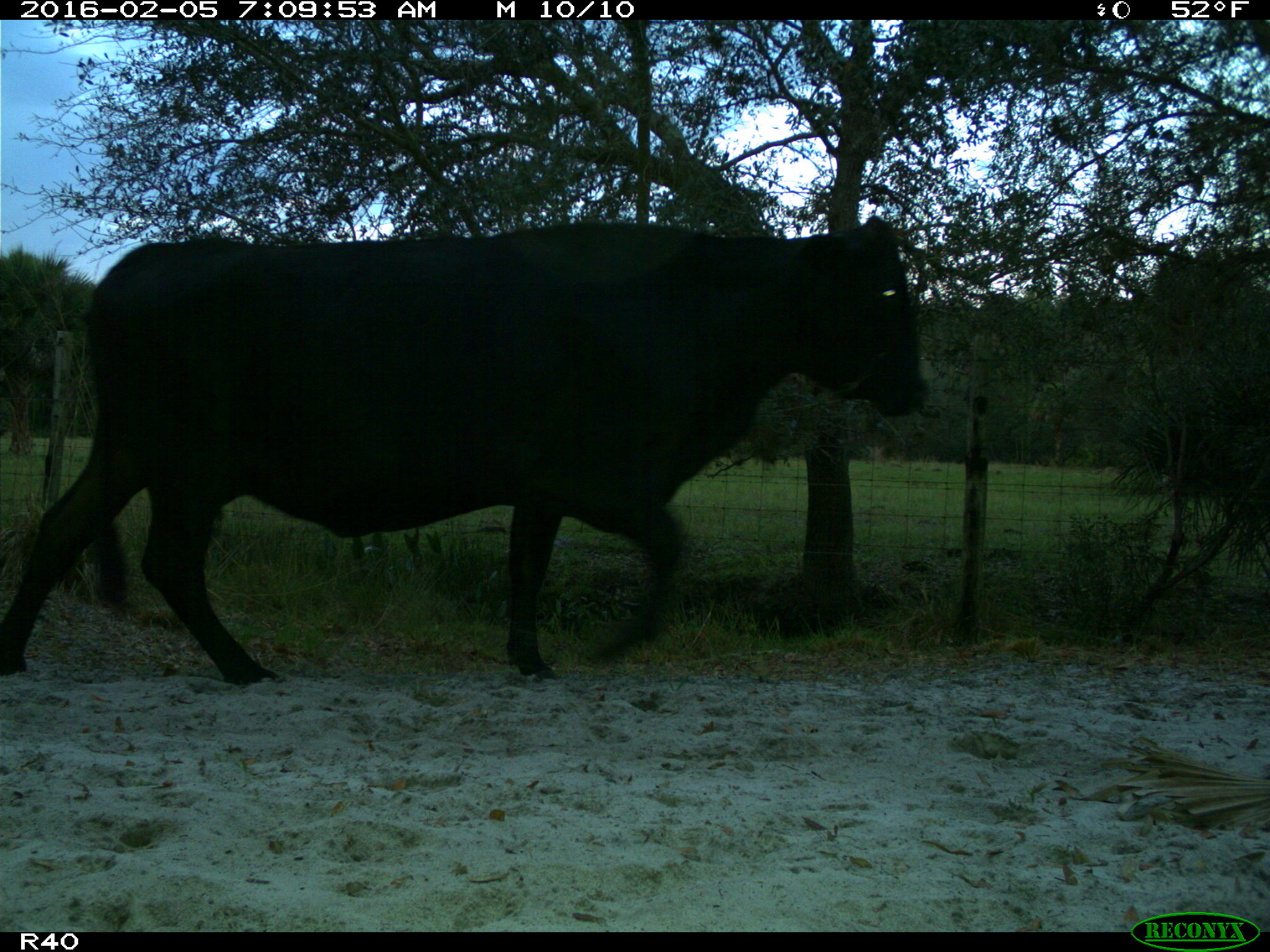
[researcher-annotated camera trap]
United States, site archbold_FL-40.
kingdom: Animalia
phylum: Chordata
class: Mammalia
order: Artiodactyla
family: Bovidae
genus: Bos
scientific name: Bos taurus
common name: domestic cow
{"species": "Bos taurus (domestic cow)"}